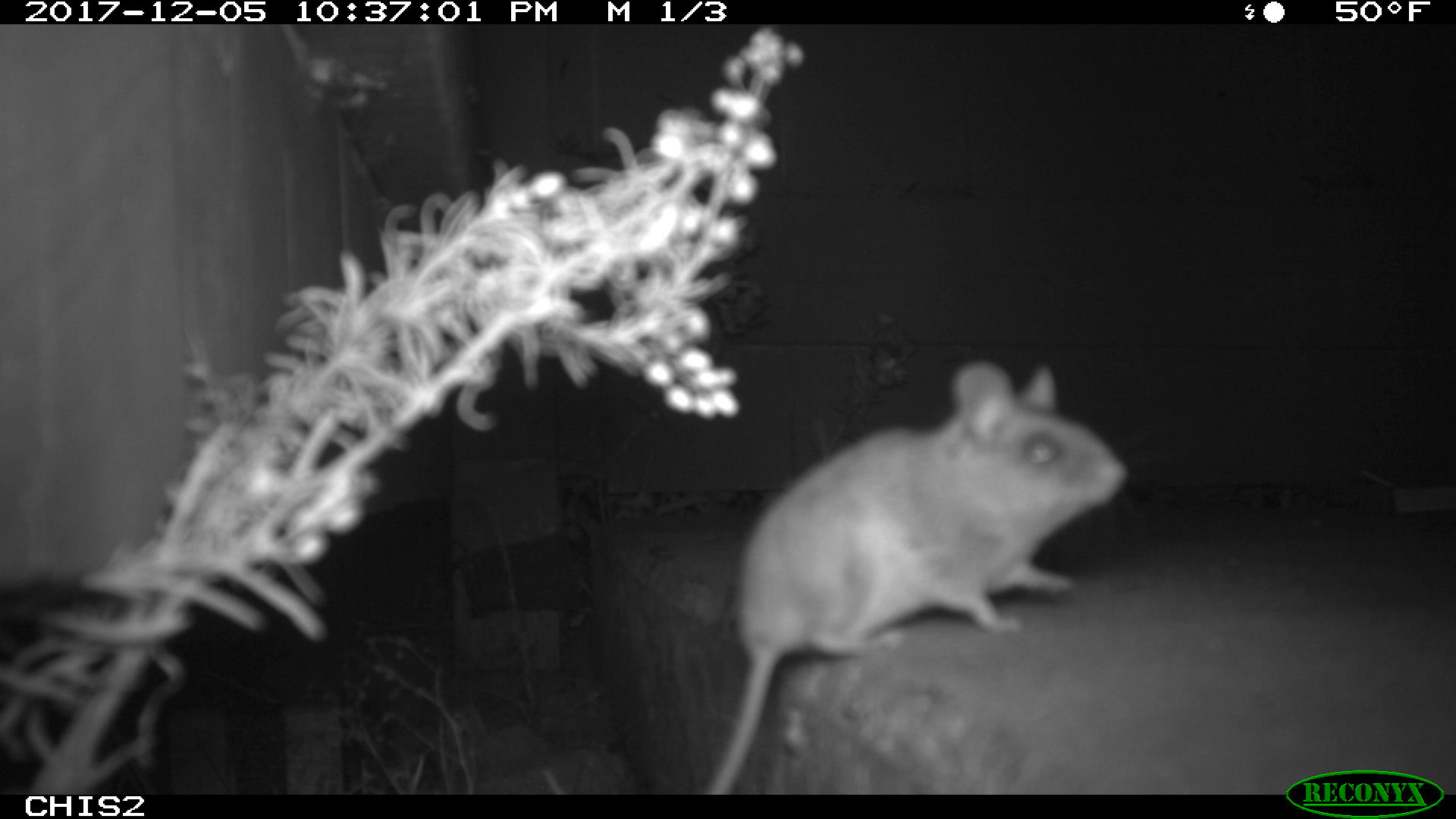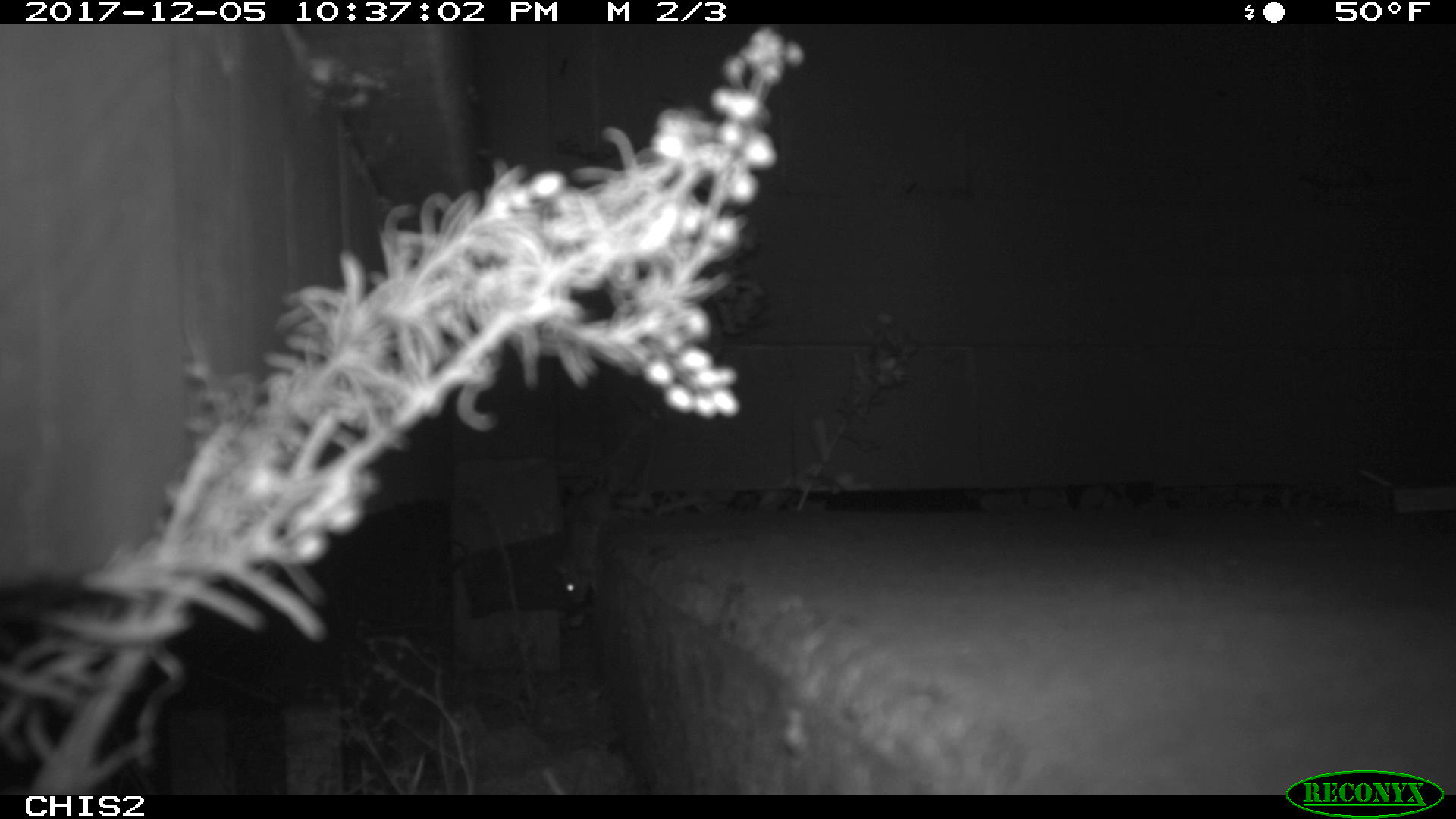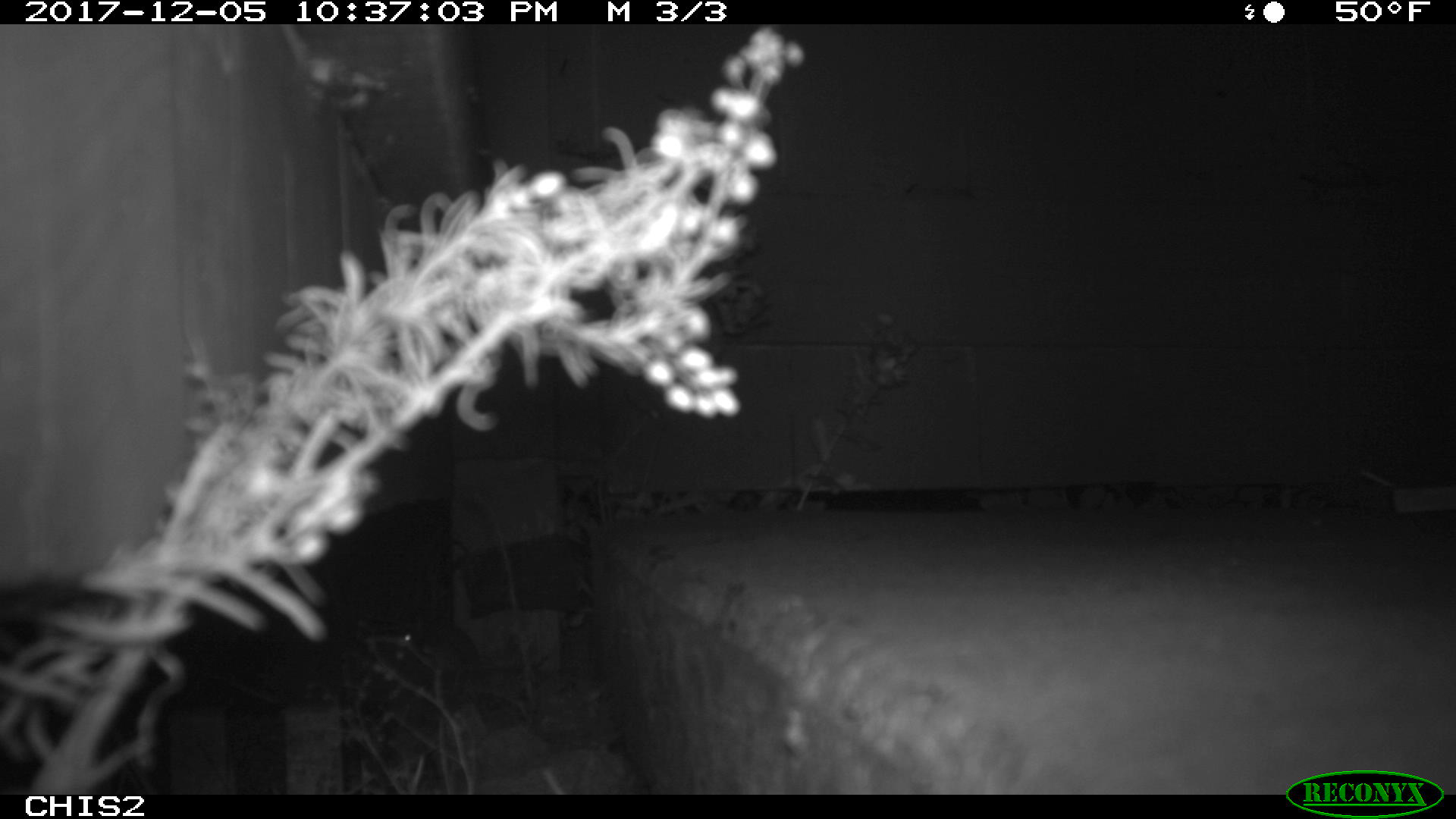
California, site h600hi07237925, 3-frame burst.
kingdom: Animalia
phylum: Chordata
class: Mammalia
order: Rodentia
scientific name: Rodentia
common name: rodent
Rodent (Rodentia).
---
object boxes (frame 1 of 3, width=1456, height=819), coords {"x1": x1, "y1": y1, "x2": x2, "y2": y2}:
rodent: {"x1": 701, "y1": 360, "x2": 1131, "y2": 794}